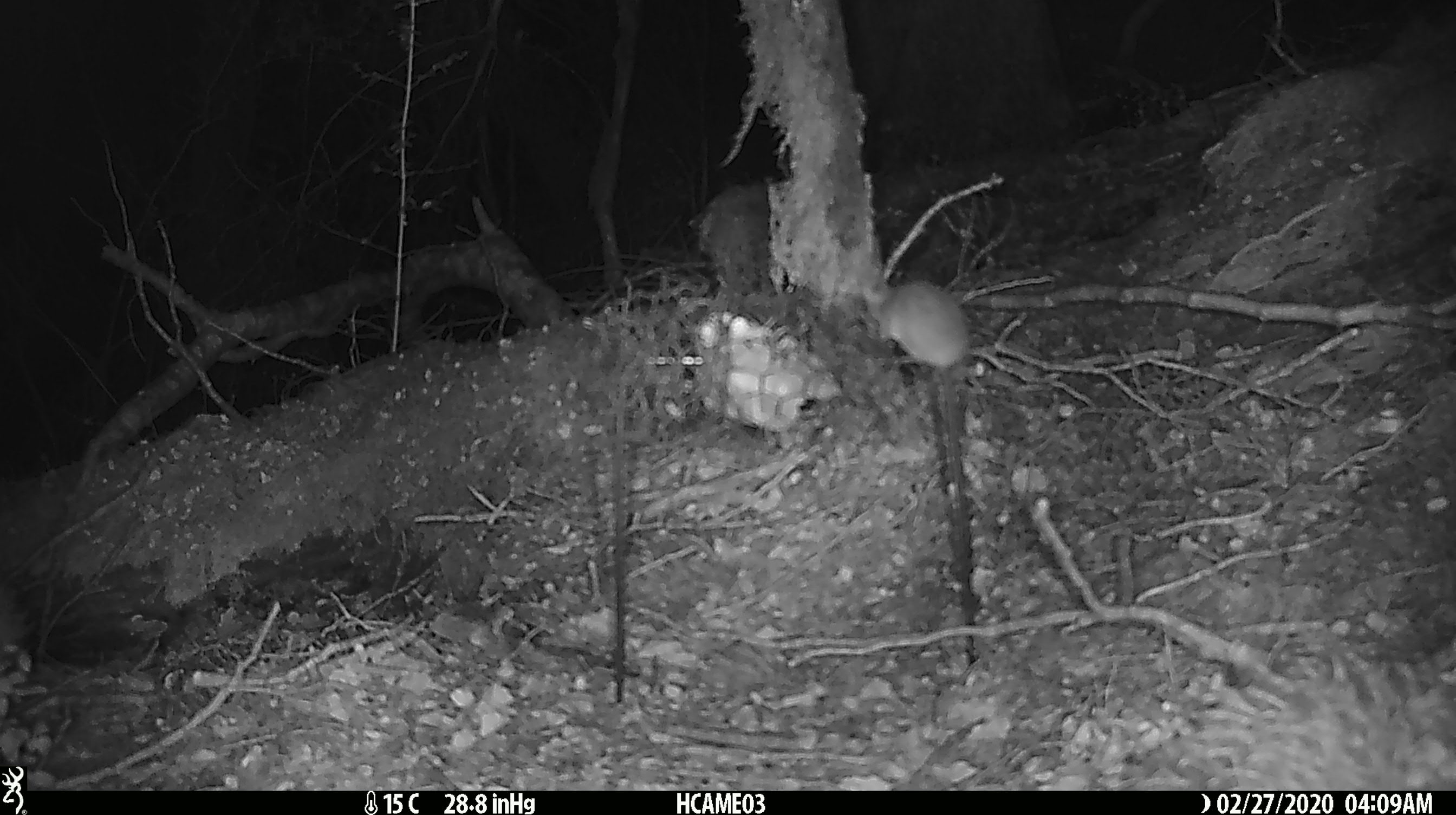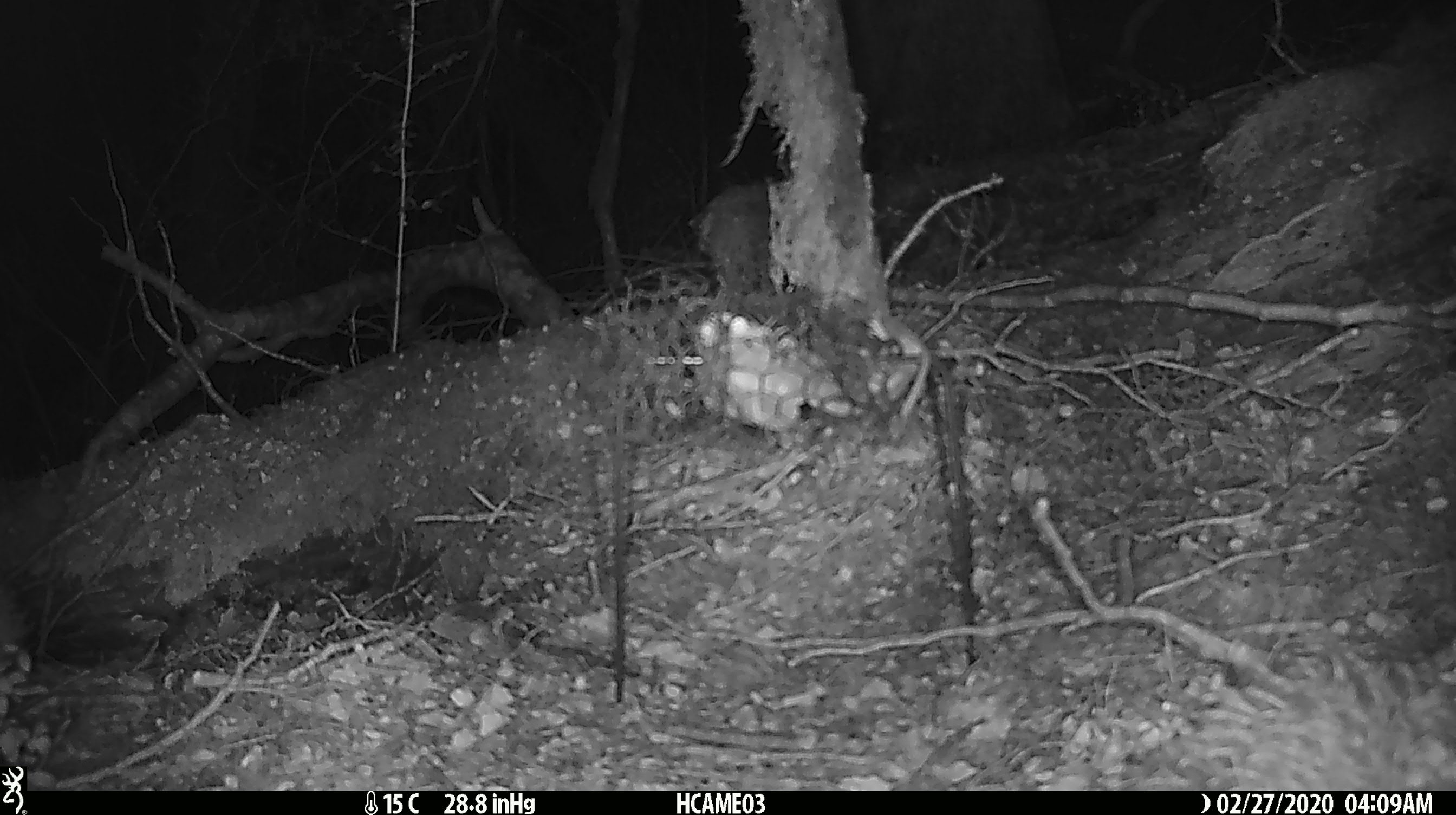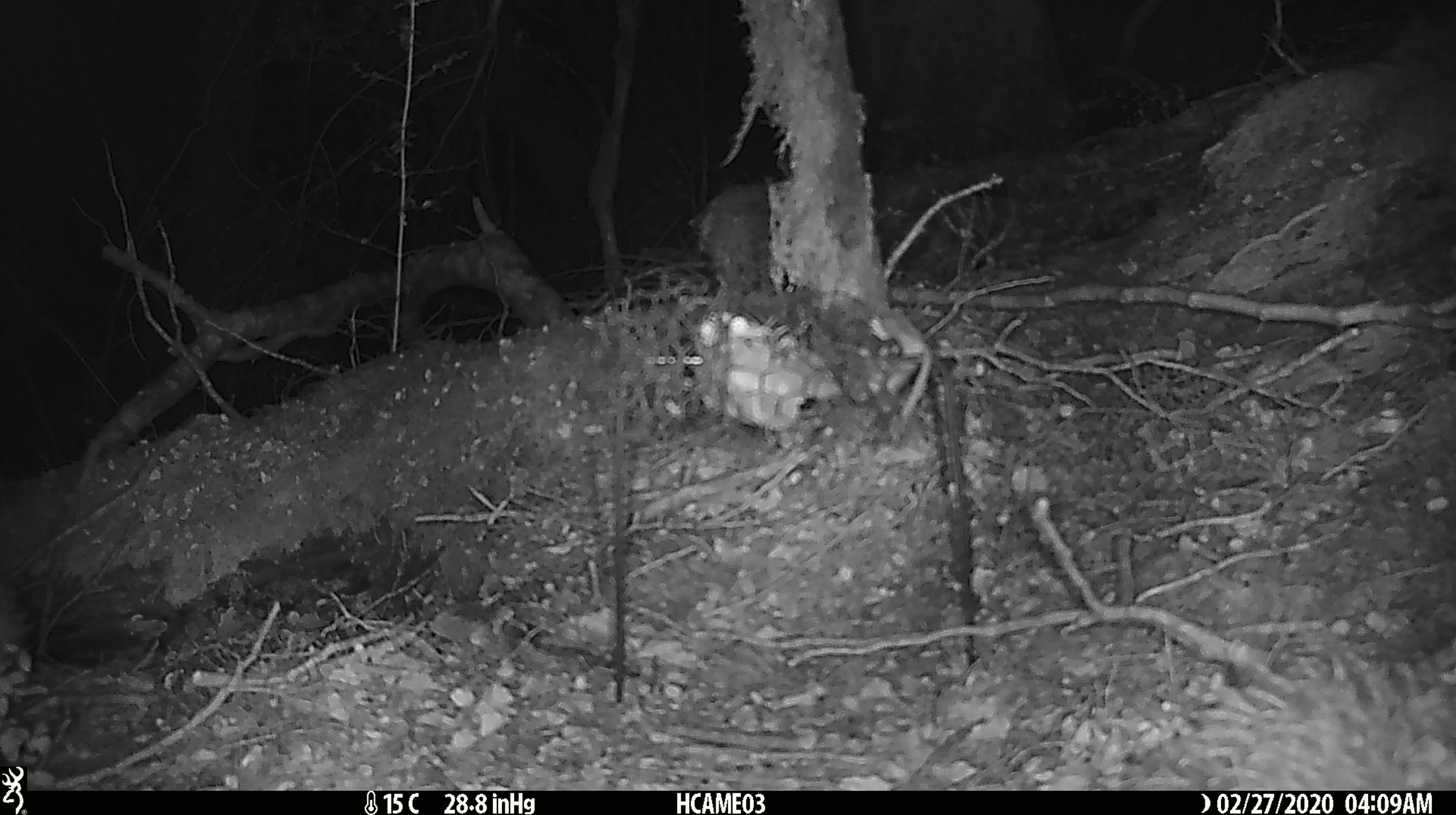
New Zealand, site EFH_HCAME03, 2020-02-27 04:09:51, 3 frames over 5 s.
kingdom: Animalia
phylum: Chordata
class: Mammalia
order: Rodentia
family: Muridae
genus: Mus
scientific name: Mus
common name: mouse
Mouse (Mus).